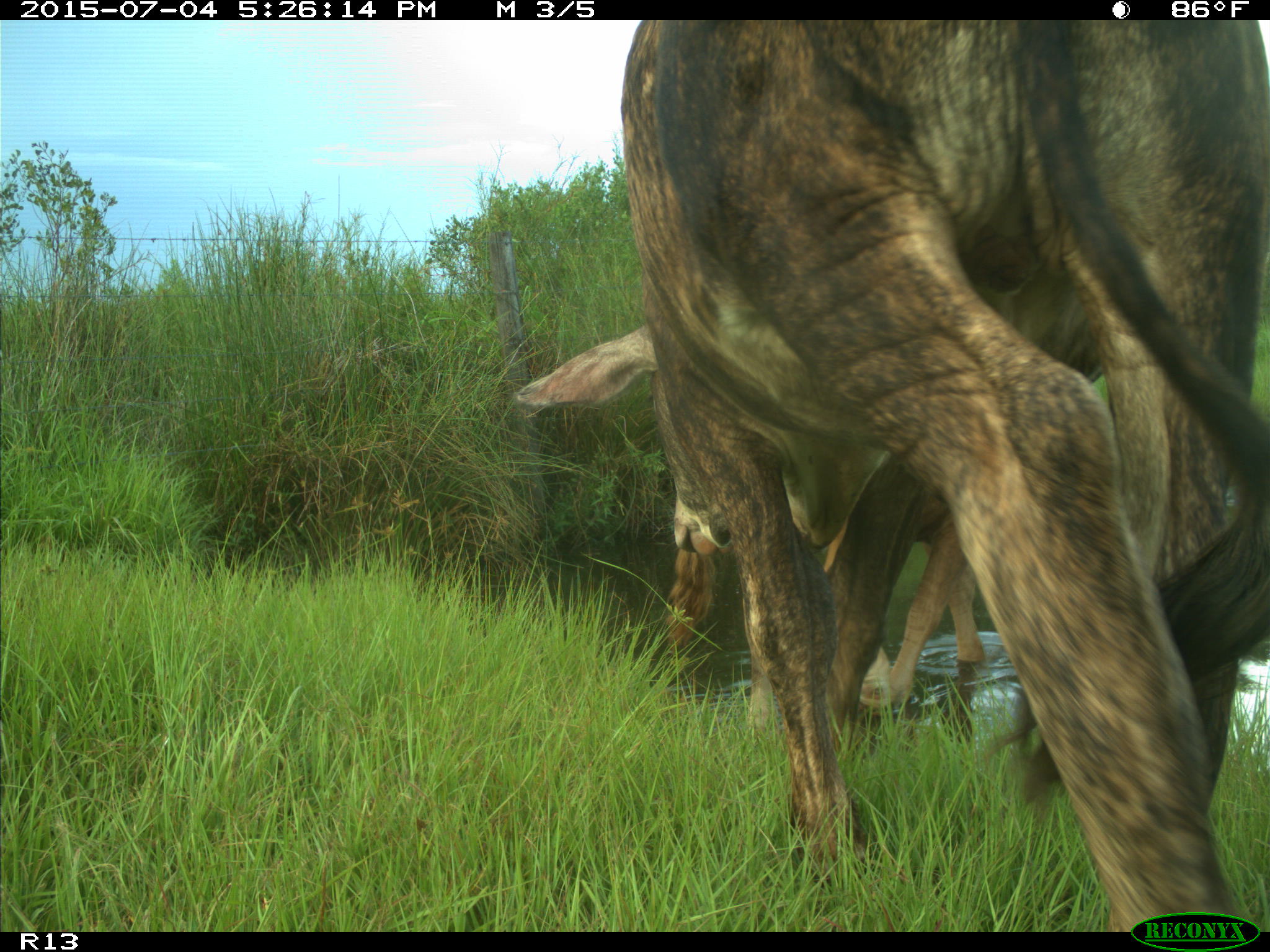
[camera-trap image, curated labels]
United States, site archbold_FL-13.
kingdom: Animalia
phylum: Chordata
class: Mammalia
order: Artiodactyla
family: Bovidae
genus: Bos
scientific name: Bos taurus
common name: domestic cow